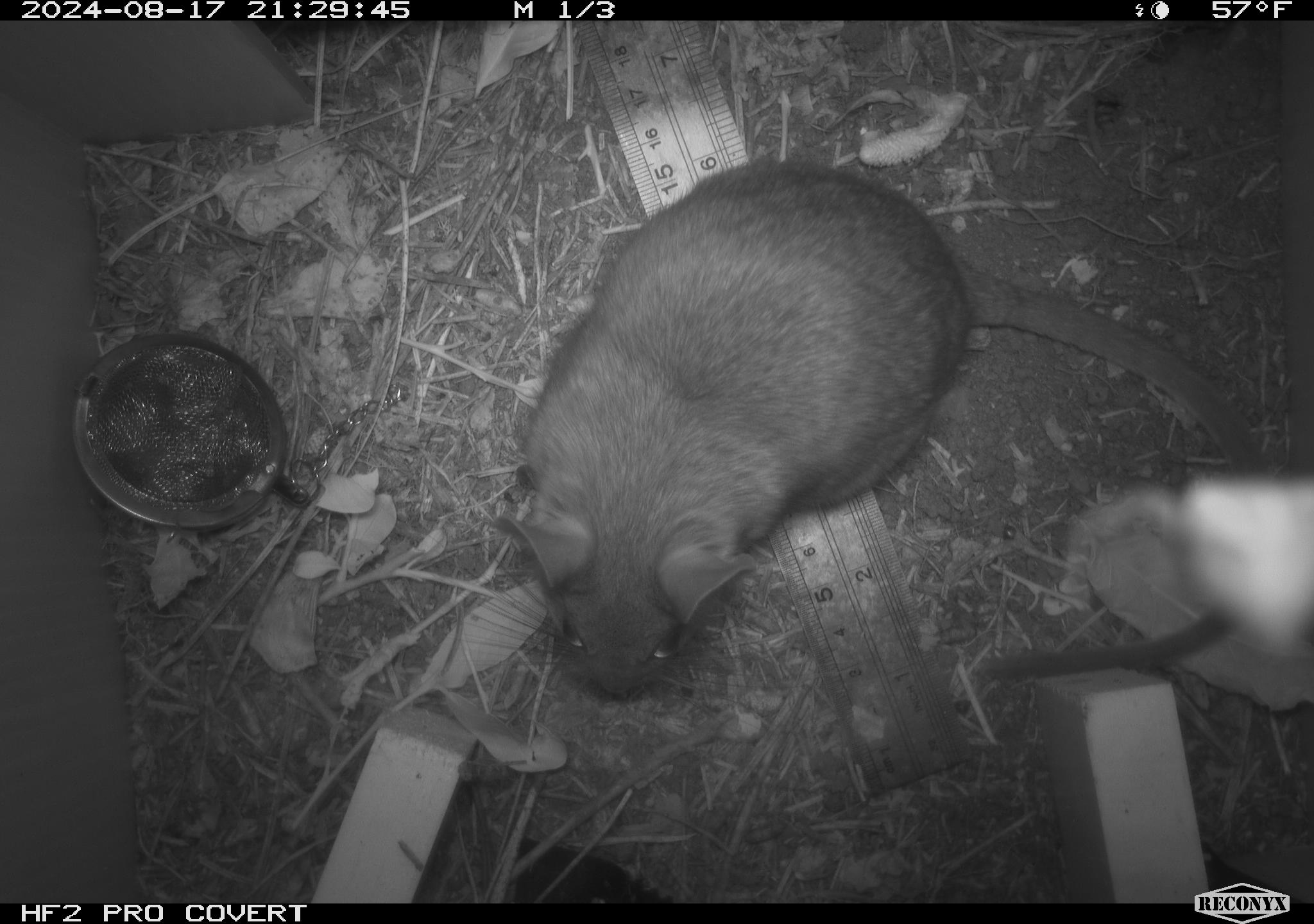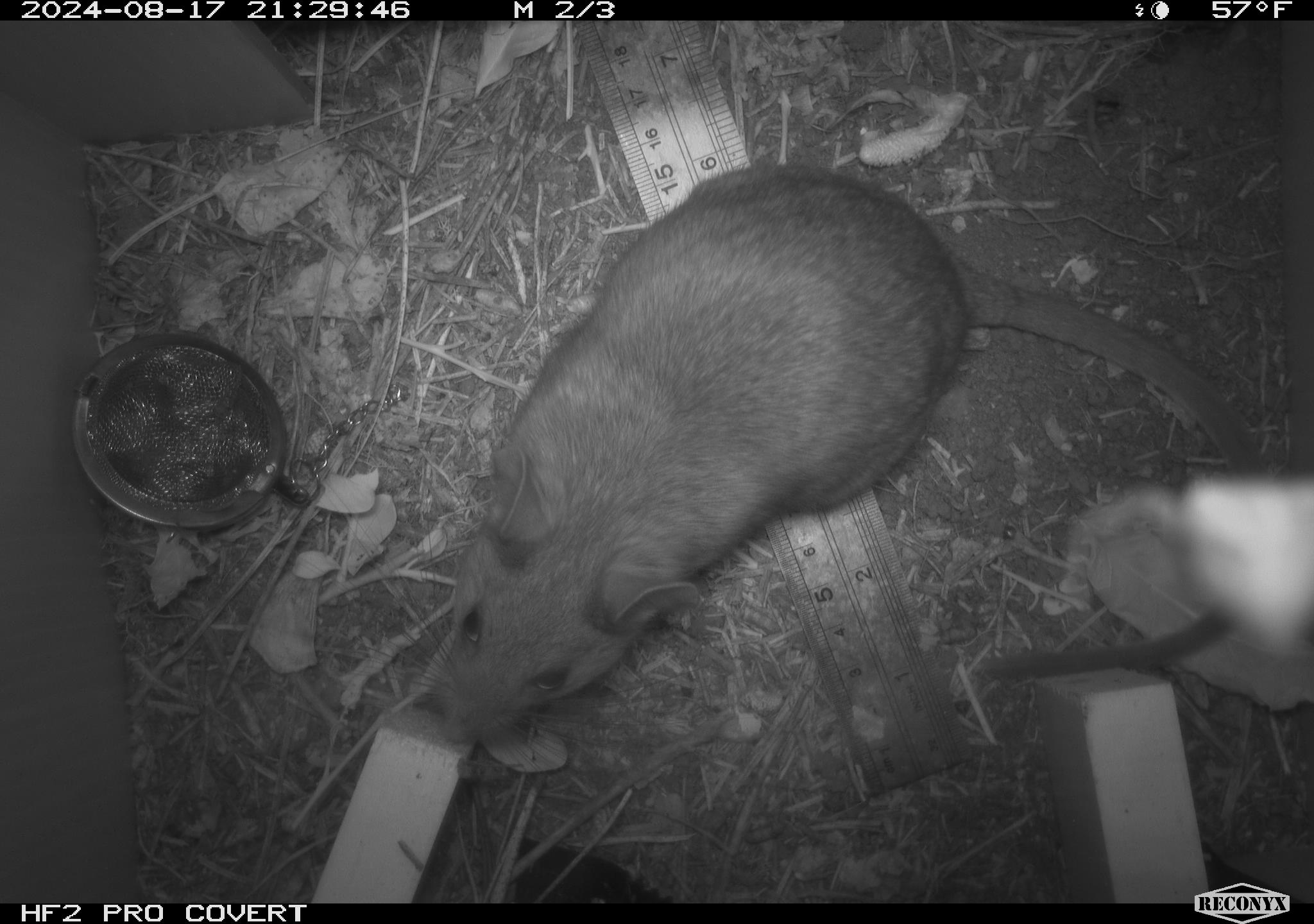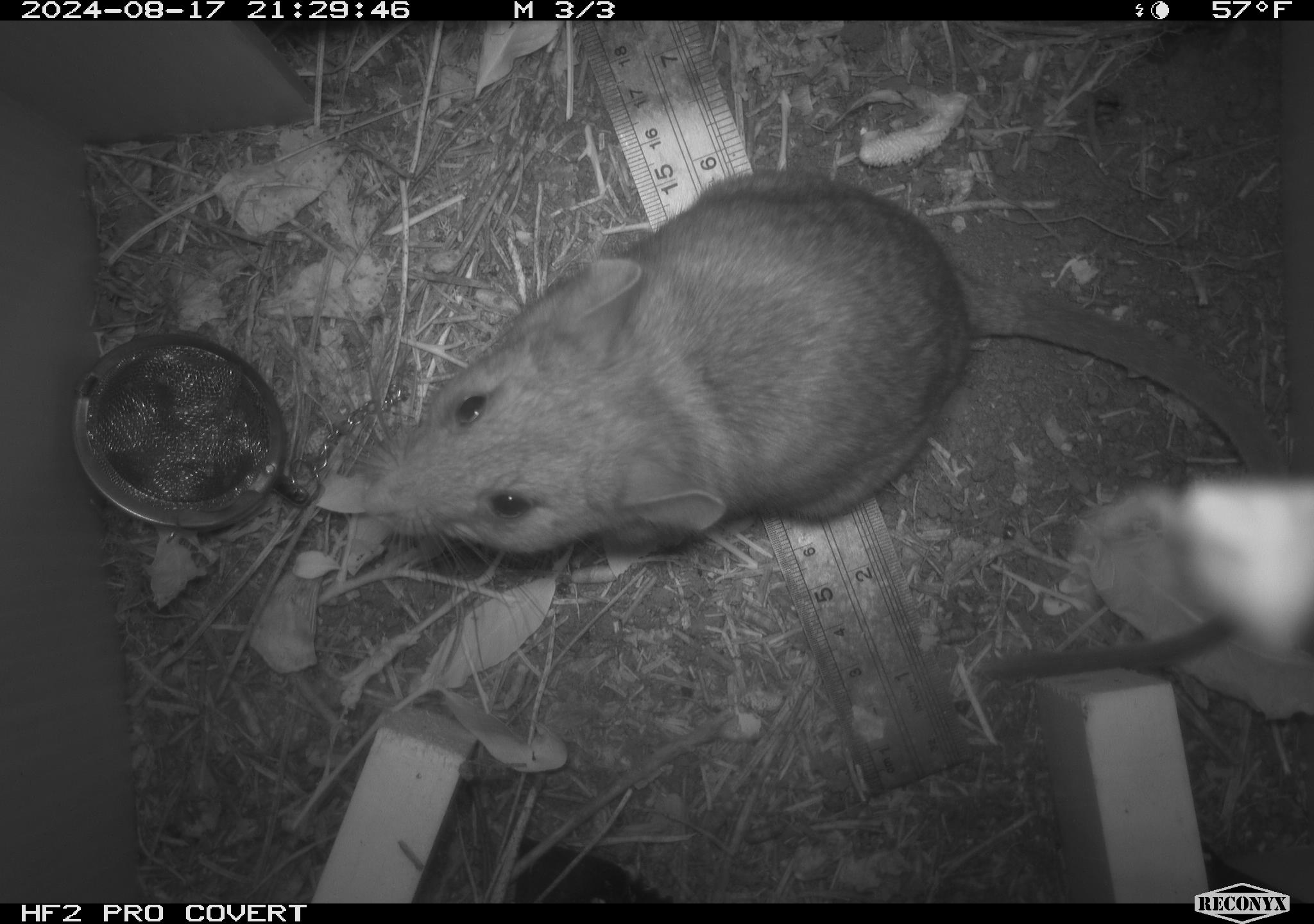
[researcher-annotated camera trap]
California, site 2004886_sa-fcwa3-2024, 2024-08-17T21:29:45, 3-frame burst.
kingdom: Animalia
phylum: Chordata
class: Mammalia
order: Rodentia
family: Cricetidae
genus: Neotoma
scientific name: Neotoma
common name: pack rat or woodrat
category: neotoma species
Neotoma species (pack rat or woodrat) (Neotoma).